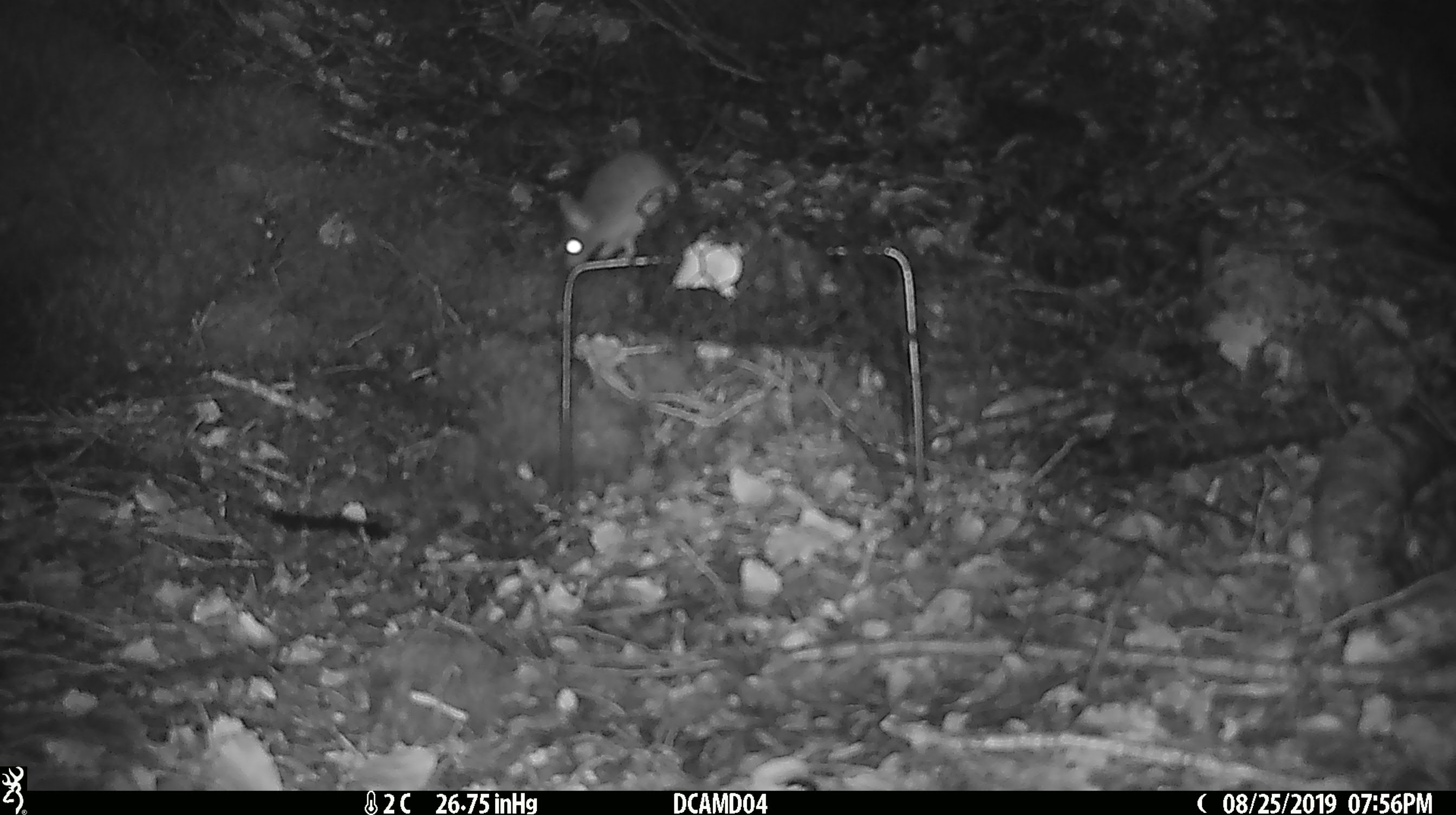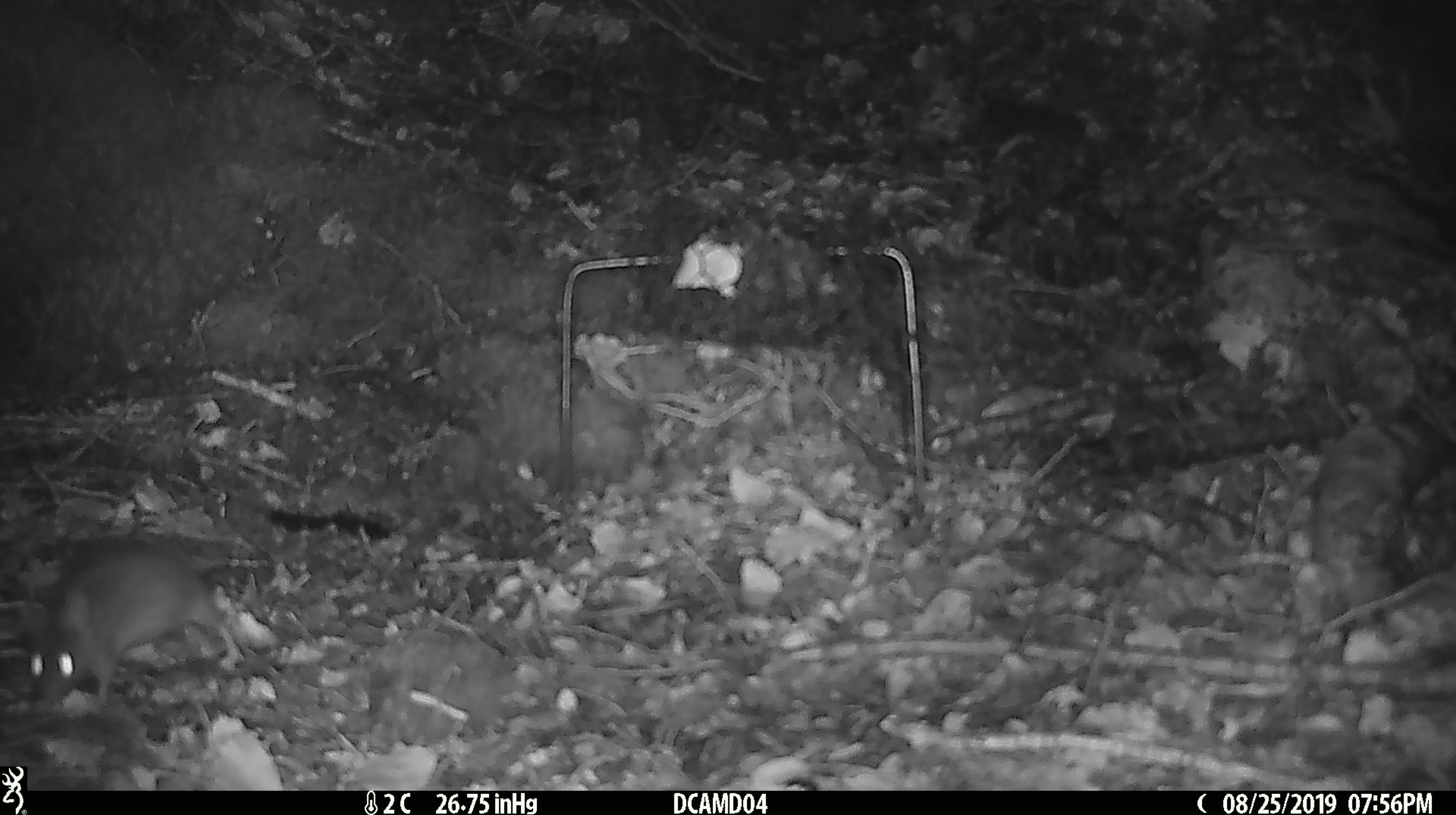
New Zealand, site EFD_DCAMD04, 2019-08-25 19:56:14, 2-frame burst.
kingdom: Animalia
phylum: Chordata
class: Mammalia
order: Rodentia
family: Muridae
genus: Mus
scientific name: Mus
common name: mouse